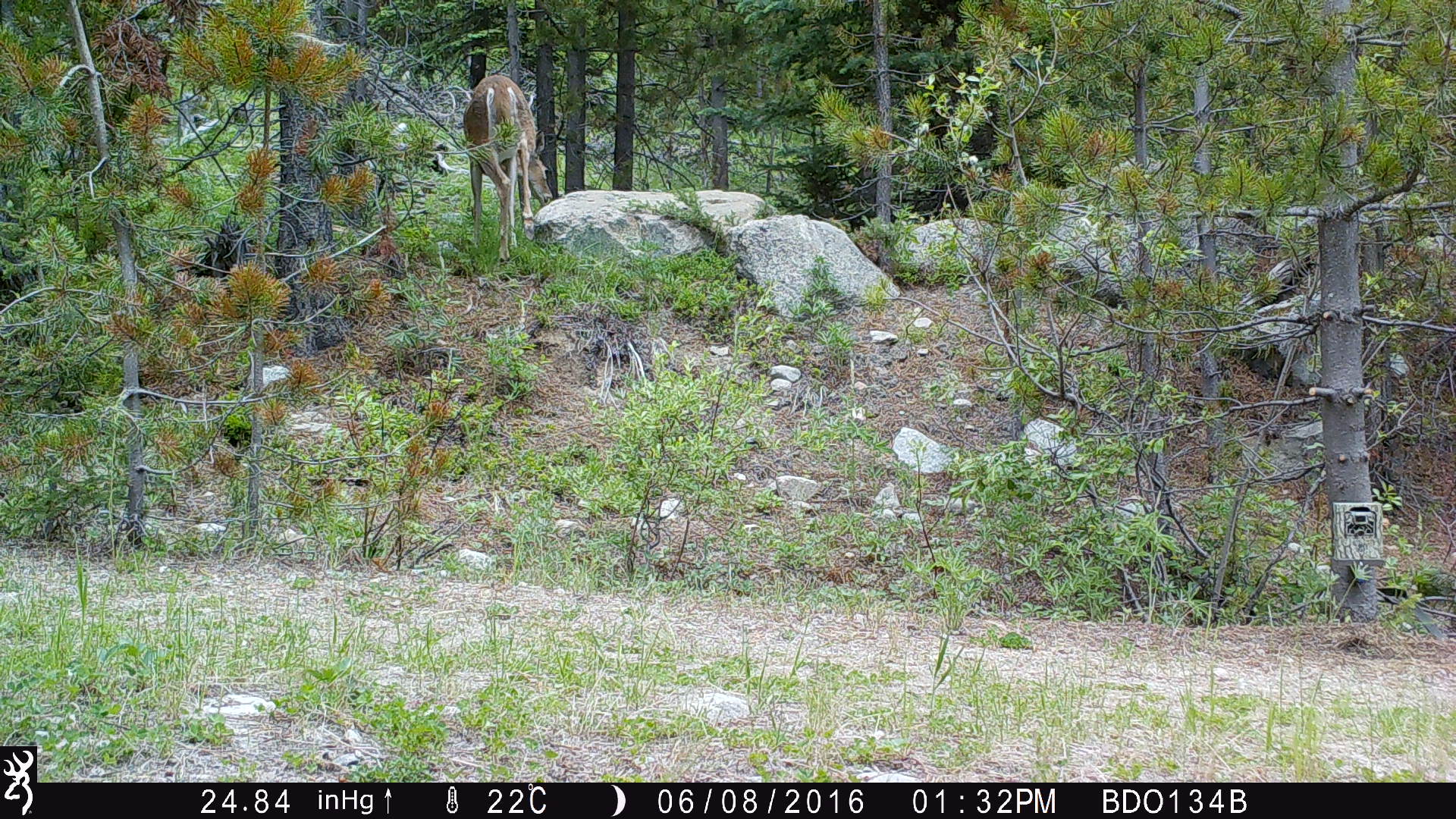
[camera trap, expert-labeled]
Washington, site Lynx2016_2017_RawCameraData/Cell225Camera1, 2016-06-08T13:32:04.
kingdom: Animalia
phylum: Chordata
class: Mammalia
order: Artiodactyla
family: Cervidae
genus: Odocoileus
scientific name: Odocoileus virginianus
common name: white-tailed deer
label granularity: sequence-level